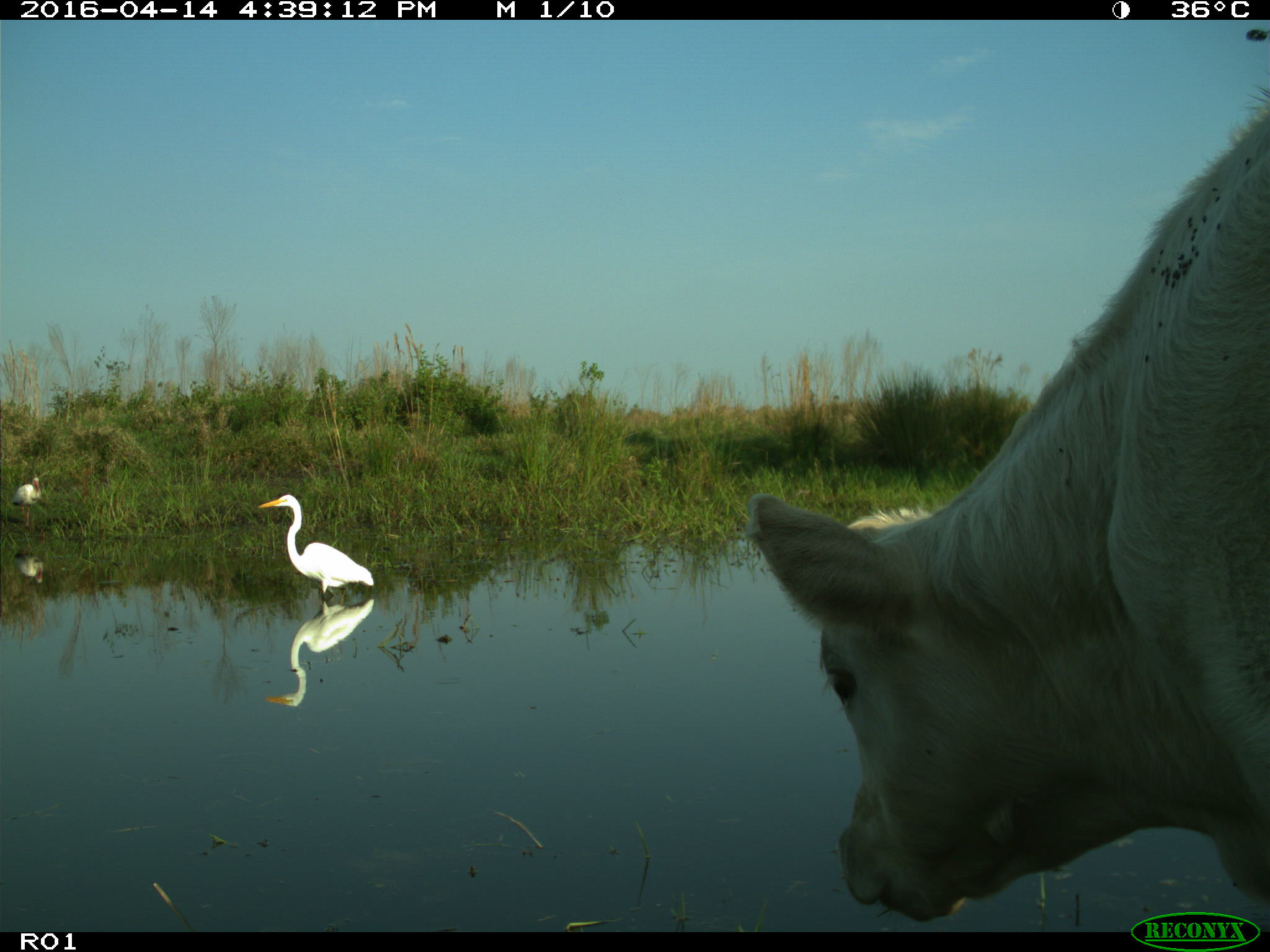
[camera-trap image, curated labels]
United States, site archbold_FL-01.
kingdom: Animalia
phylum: Chordata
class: Mammalia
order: Artiodactyla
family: Bovidae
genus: Bos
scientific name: Bos taurus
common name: domestic cow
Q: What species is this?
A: Bos taurus (domestic cow).